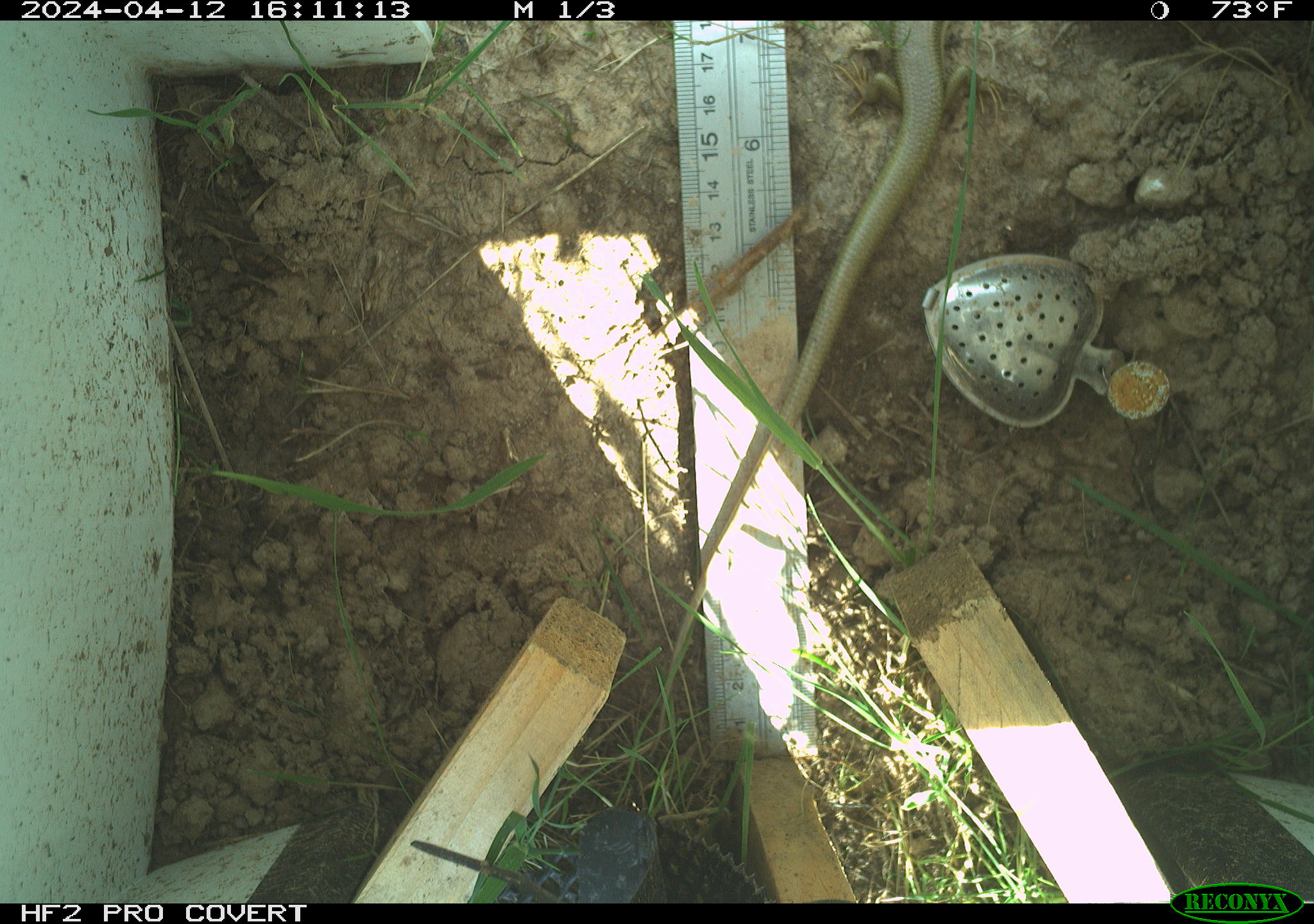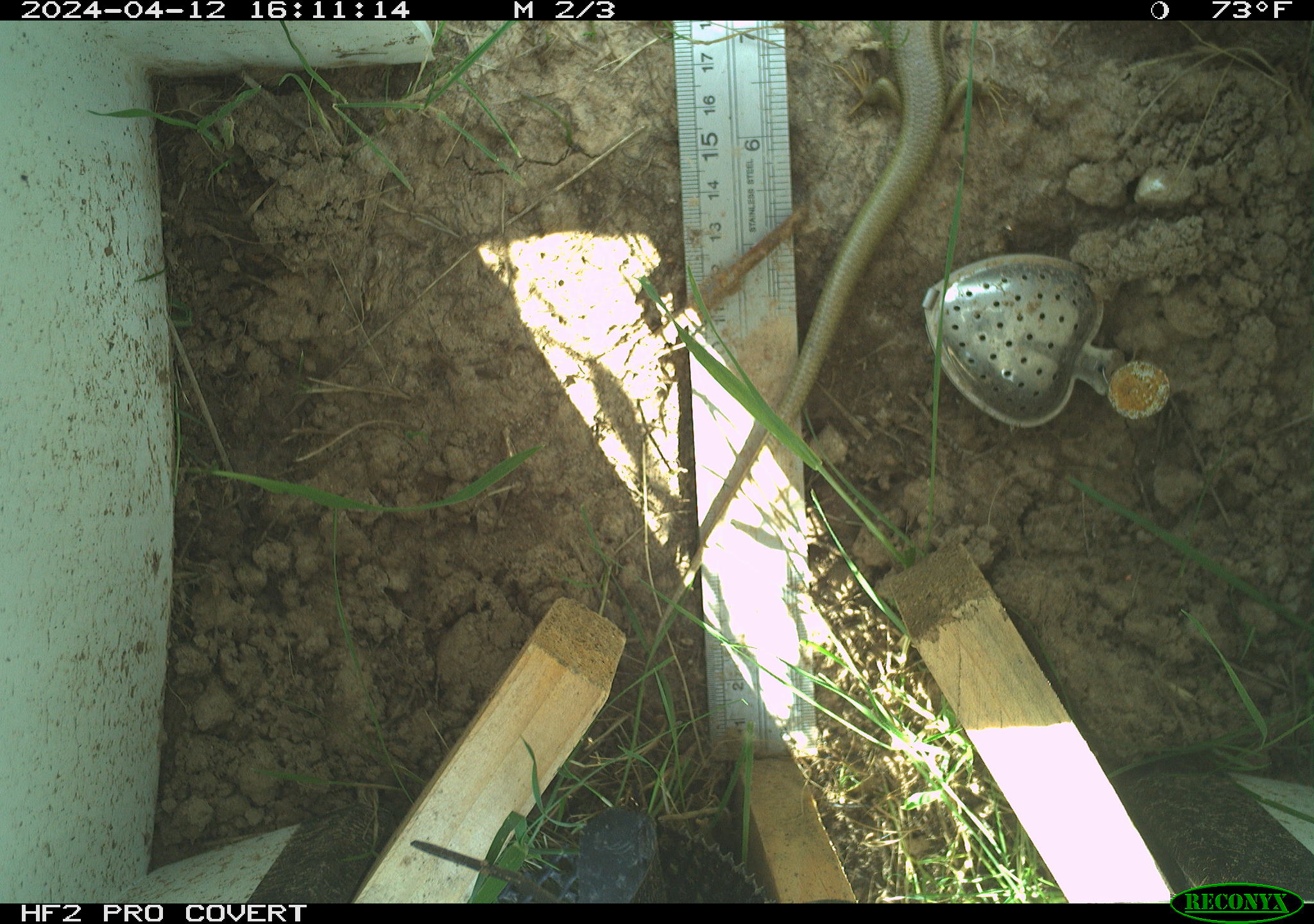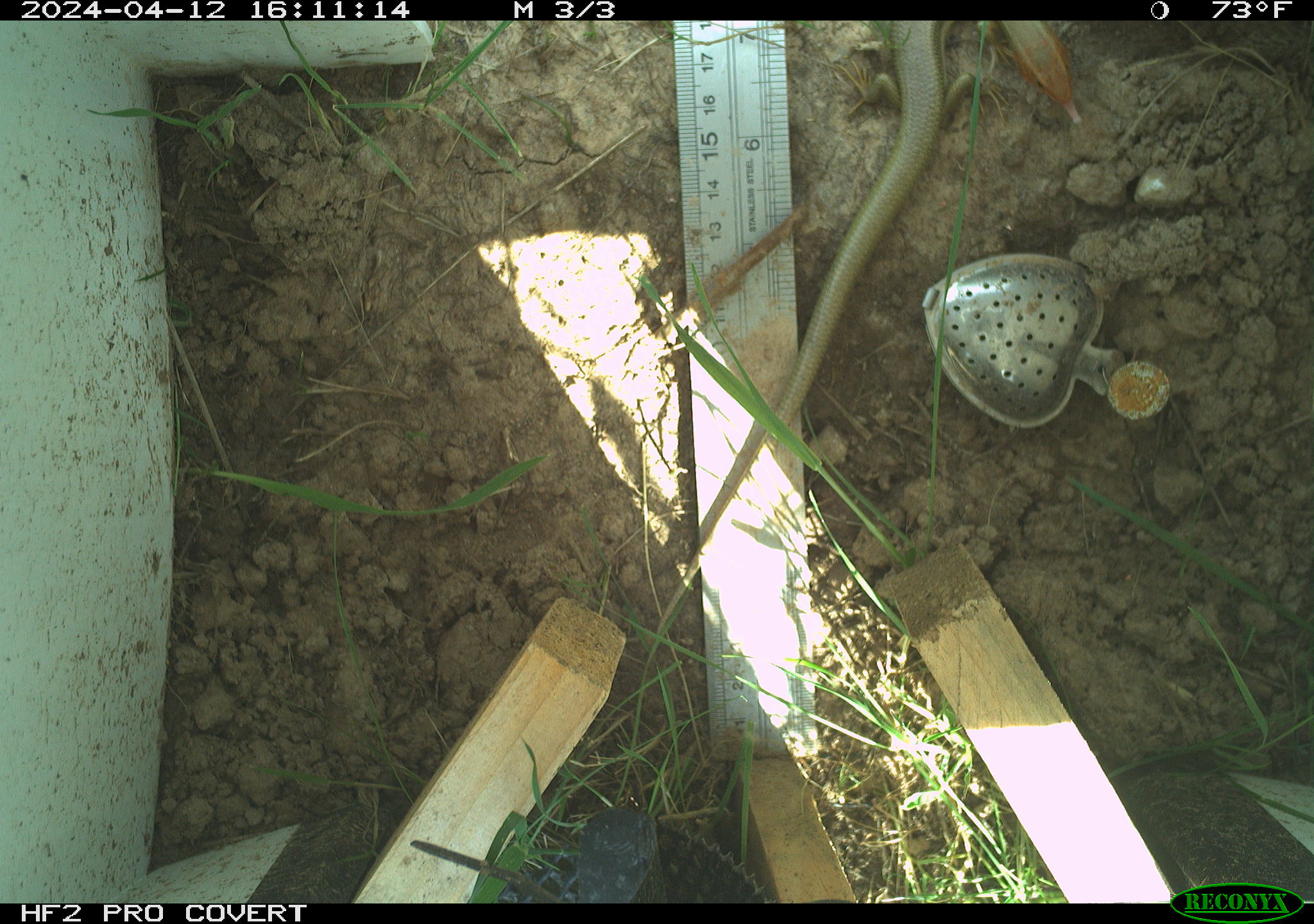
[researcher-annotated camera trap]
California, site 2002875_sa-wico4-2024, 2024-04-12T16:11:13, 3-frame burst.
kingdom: Animalia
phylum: Chordata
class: Reptilia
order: Squamata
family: Colubridae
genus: Coluber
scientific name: Coluber constrictor mormon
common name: western yellow-bellied racer